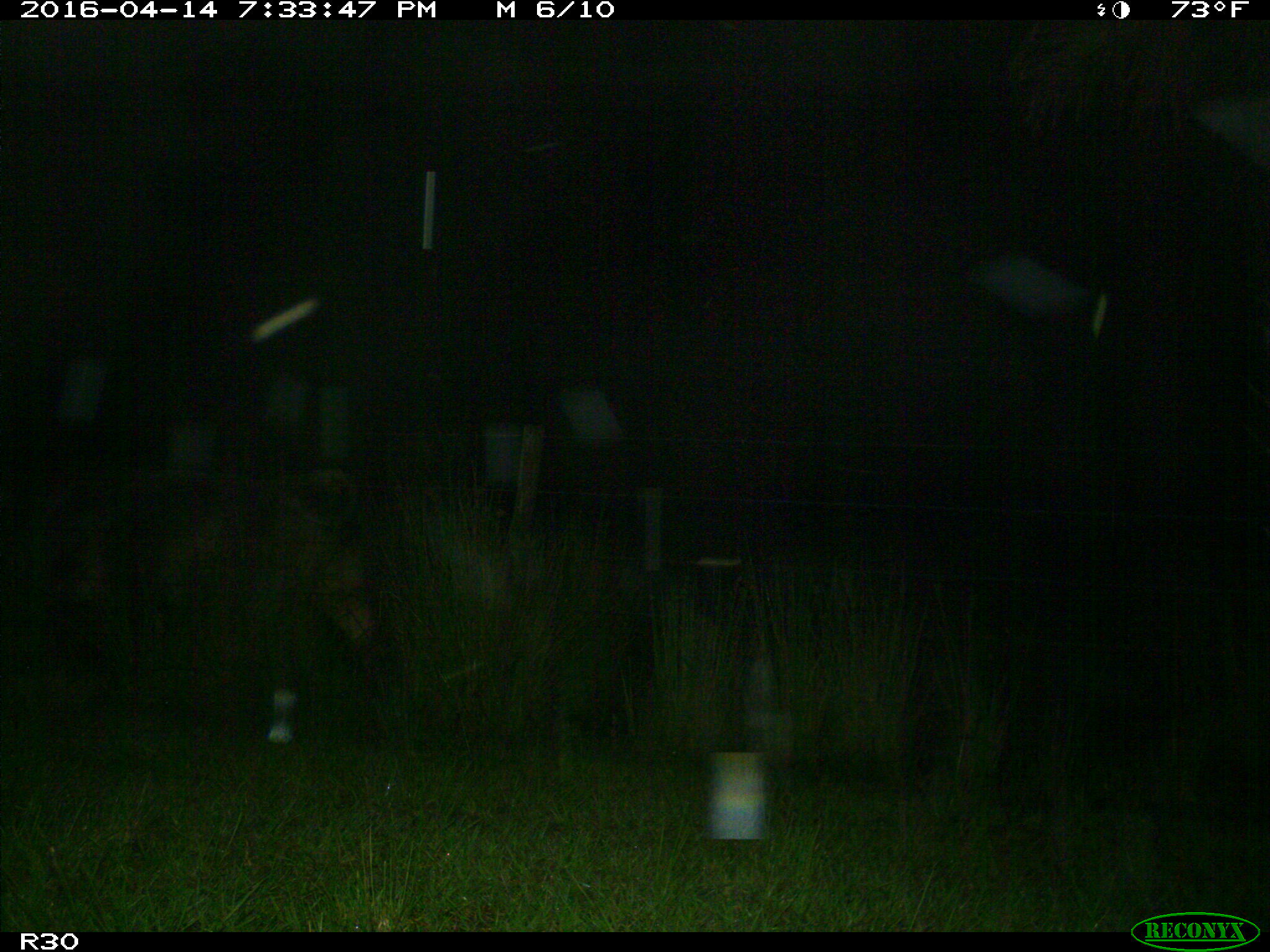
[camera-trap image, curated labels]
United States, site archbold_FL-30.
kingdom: Animalia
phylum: Chordata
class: Mammalia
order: Artiodactyla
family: Bovidae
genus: Bos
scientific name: Bos taurus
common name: domestic cow